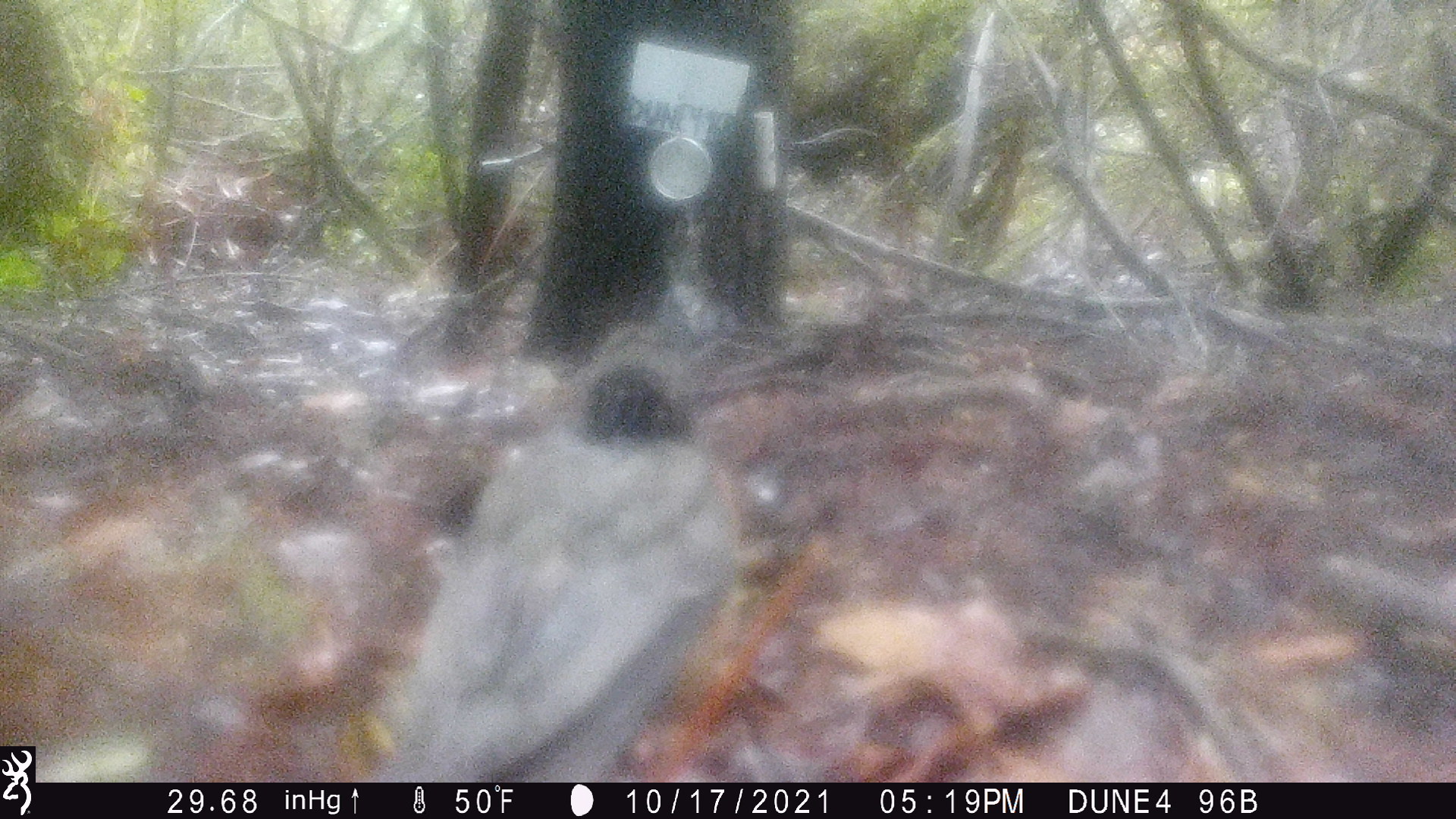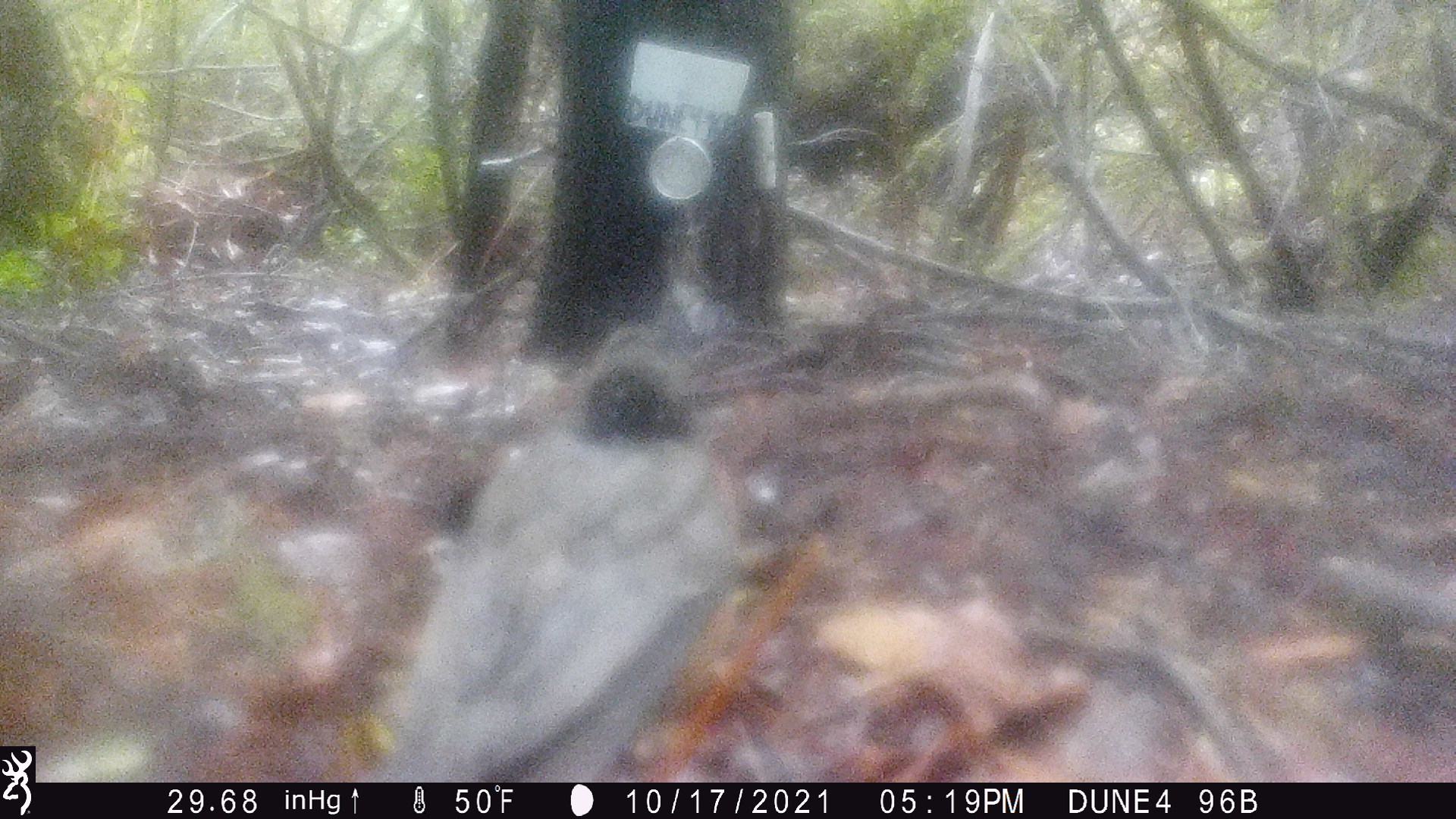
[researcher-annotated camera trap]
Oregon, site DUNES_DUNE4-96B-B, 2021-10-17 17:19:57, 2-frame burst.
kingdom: Animalia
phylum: Chordata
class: Aves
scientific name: Aves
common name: bird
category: other bird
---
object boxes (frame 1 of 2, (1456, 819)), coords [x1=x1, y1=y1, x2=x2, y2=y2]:
other bird: [x1=371, y1=302, x2=741, y2=781]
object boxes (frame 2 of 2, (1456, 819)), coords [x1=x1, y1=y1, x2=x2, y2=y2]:
other bird: [x1=369, y1=322, x2=753, y2=781]